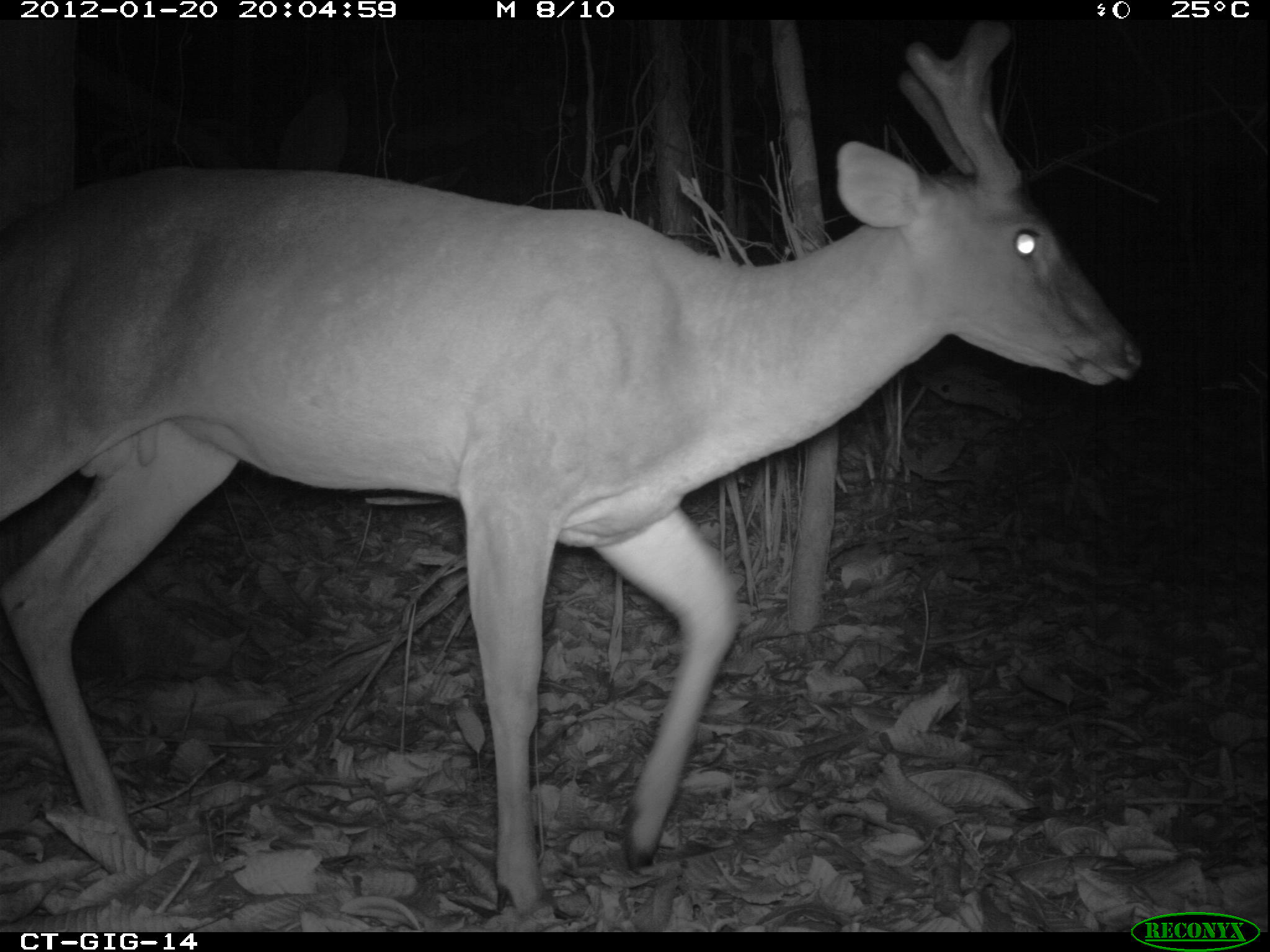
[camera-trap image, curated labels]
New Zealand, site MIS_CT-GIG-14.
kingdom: Animalia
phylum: Chordata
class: Mammalia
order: Artiodactyla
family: Cervidae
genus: Odocoileus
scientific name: Odocoileus virginianus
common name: white-tailed deer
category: white tailed deer